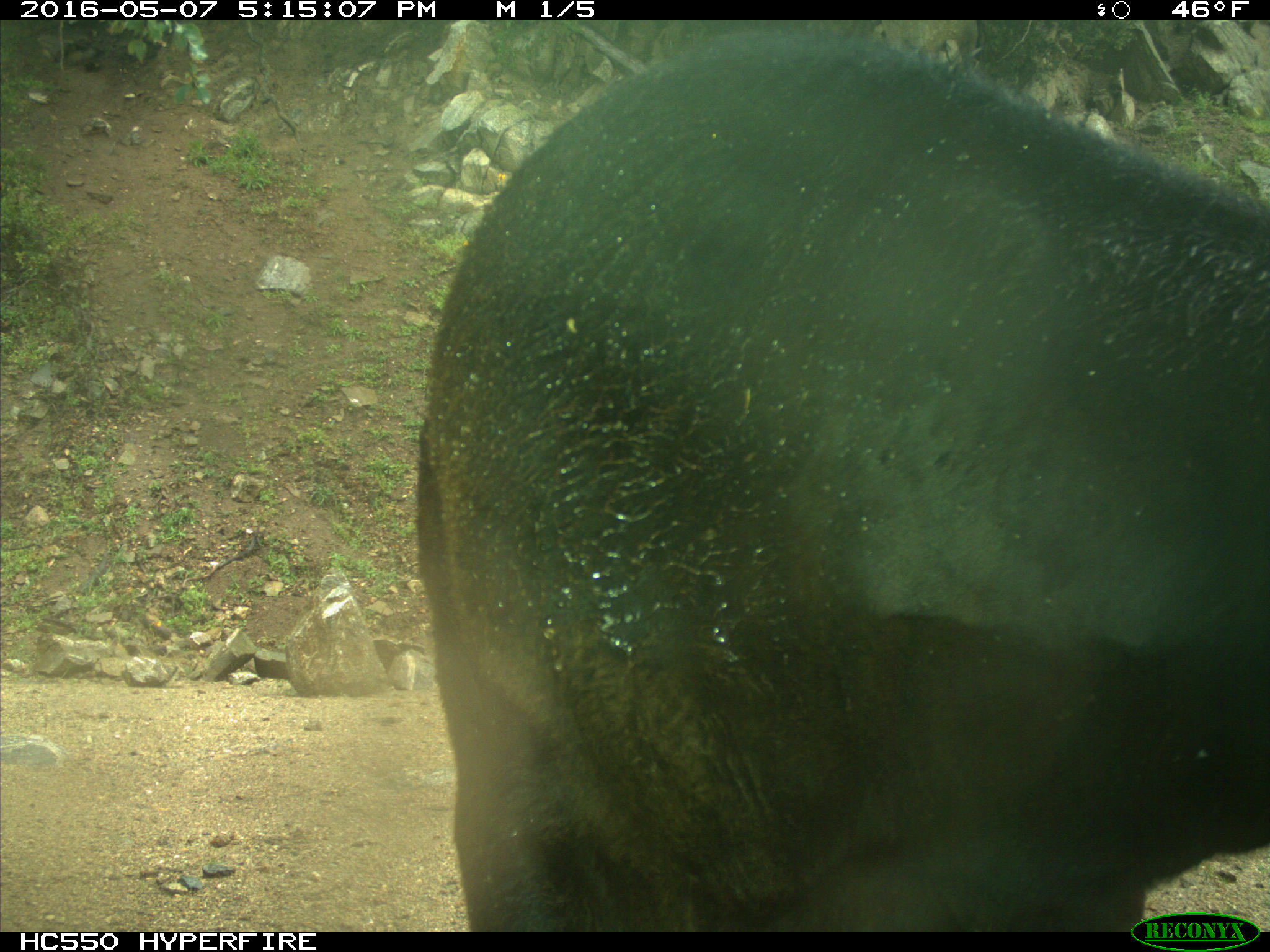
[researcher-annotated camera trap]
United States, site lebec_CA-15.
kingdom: Animalia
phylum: Chordata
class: Mammalia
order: Artiodactyla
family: Bovidae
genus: Bos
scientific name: Bos taurus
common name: domestic cow